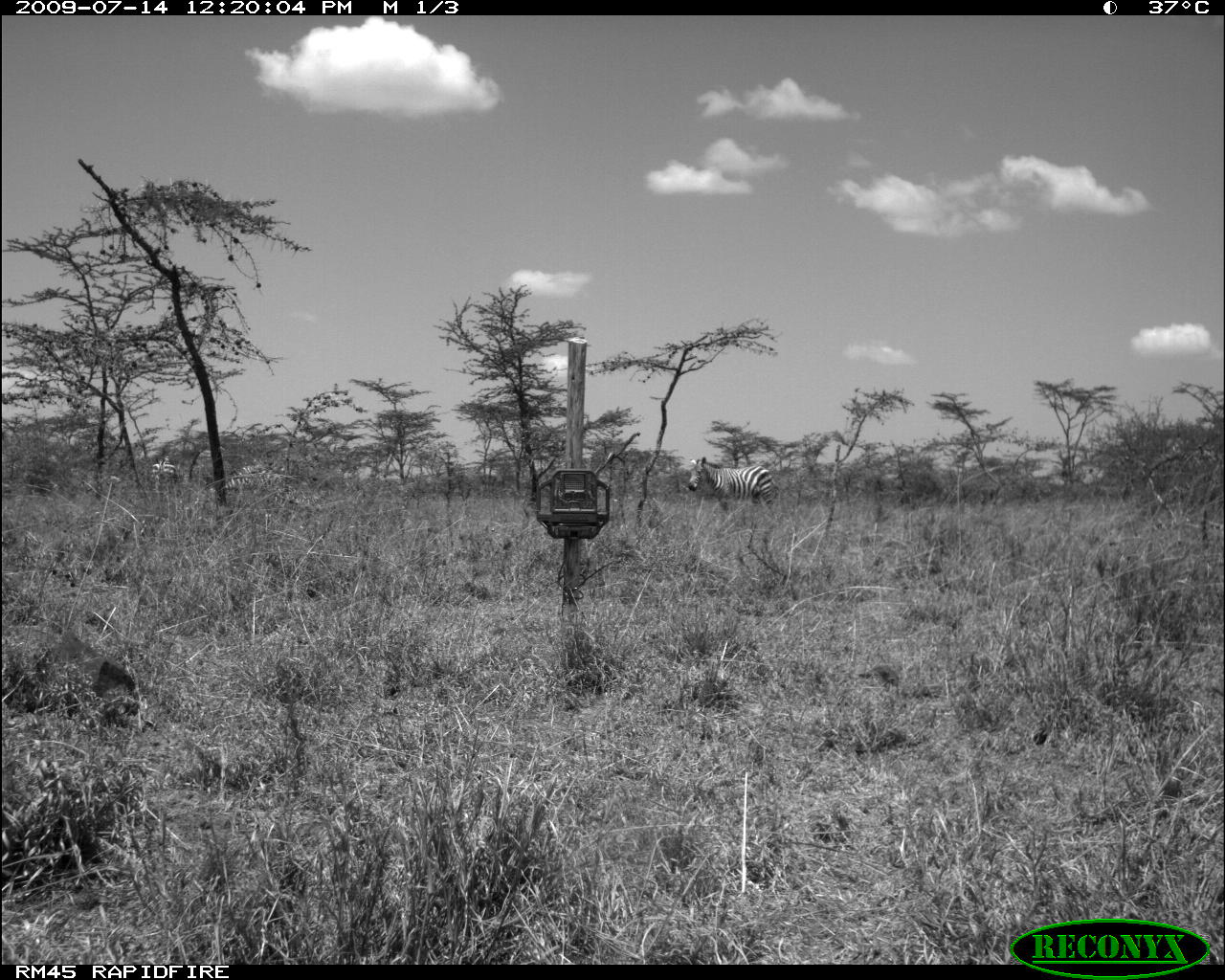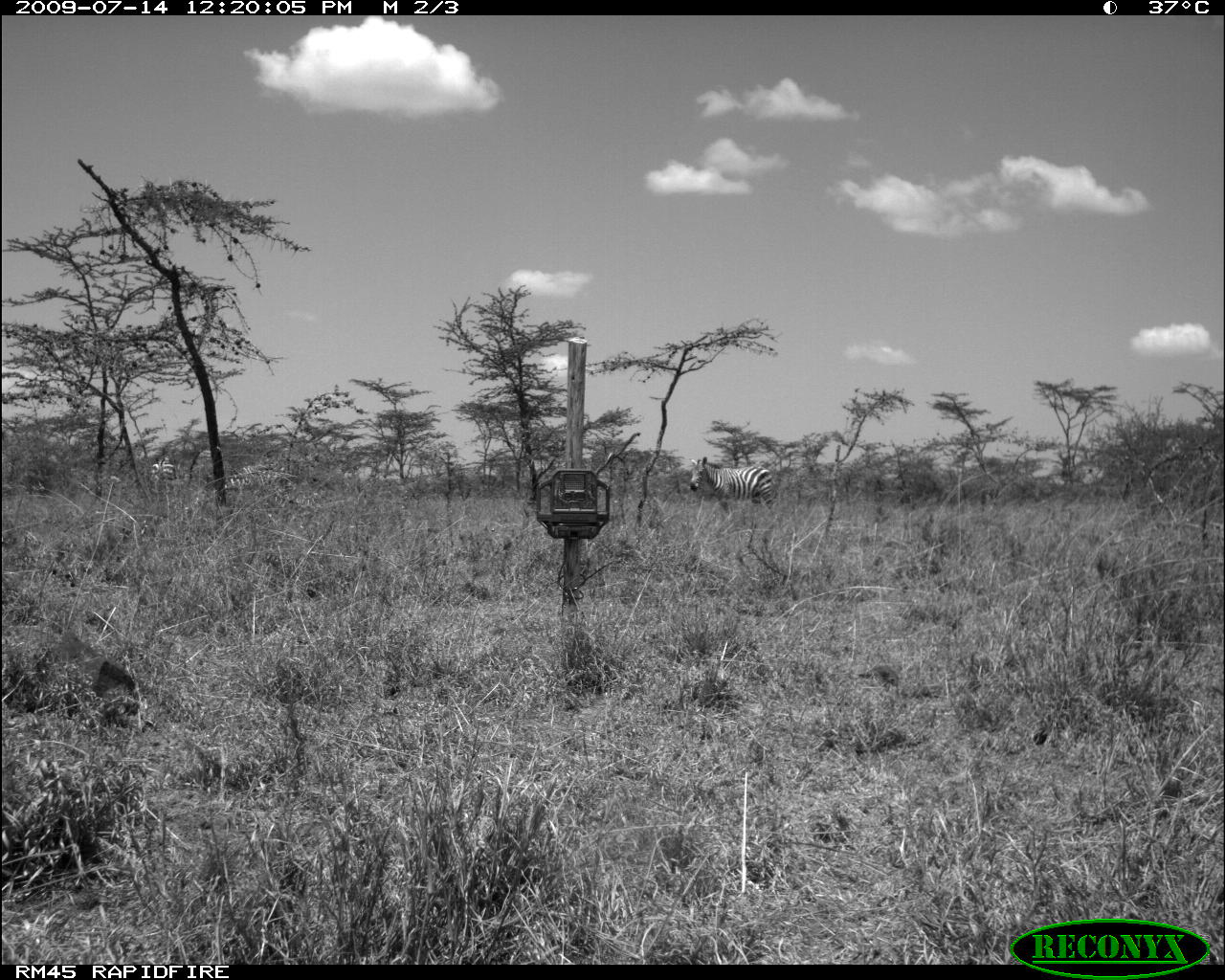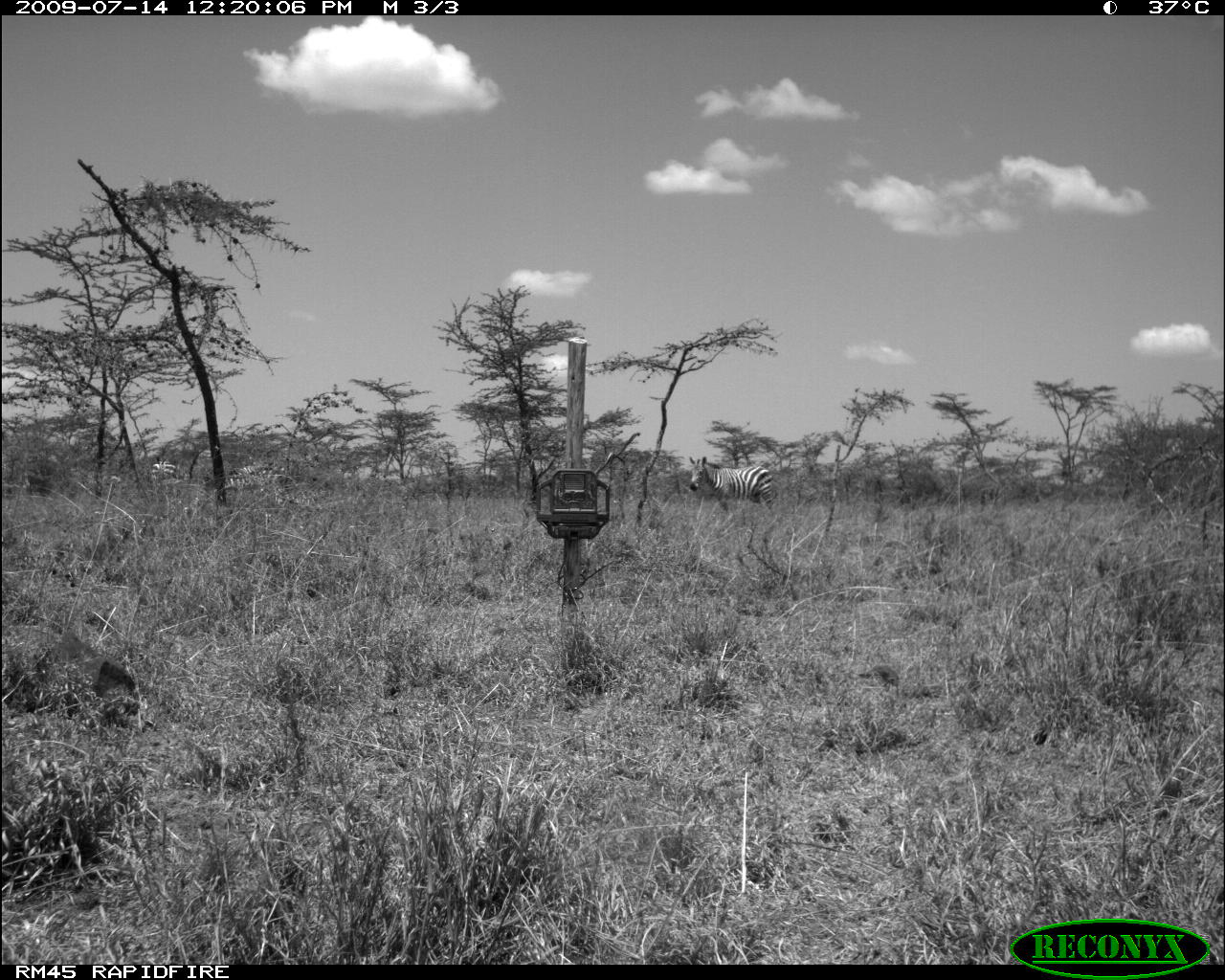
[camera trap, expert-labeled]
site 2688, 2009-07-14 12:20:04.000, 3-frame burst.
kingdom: Animalia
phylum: Chordata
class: Mammalia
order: Perissodactyla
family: Equidae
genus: Equus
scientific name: Equus quagga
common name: plains zebra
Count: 3.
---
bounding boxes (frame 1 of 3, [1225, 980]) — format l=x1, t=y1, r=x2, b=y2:
equus quagga: l=687, t=456, r=784, b=514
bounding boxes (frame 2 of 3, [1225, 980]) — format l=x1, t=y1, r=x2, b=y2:
equus quagga: l=690, t=456, r=778, b=509; l=224, t=463, r=294, b=496; l=149, t=454, r=177, b=483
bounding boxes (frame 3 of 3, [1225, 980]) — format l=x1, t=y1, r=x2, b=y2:
equus quagga: l=687, t=456, r=780, b=517